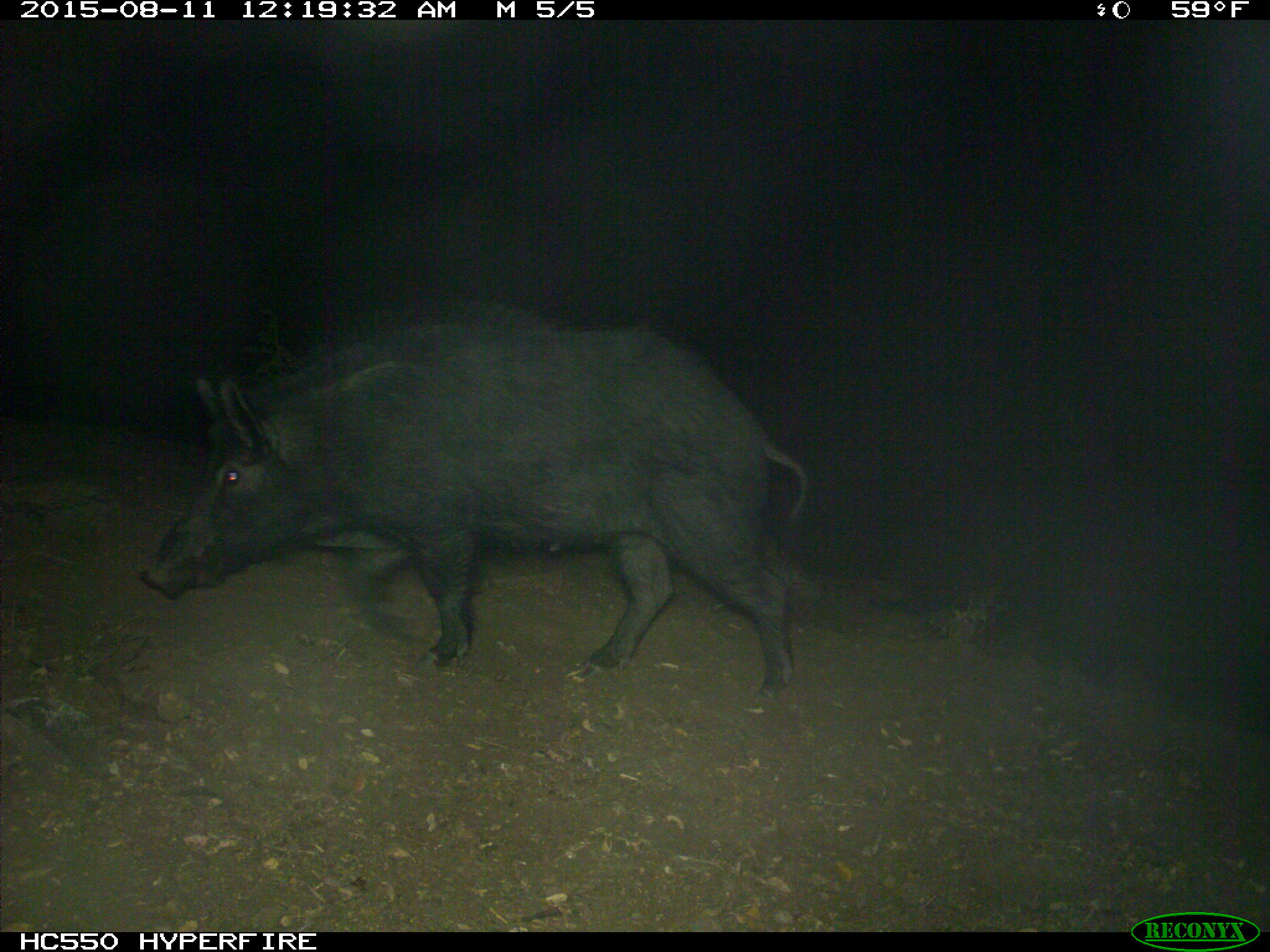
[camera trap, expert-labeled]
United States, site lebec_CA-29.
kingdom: Animalia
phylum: Chordata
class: Mammalia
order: Artiodactyla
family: Suidae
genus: Sus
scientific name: Sus scrofa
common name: wild boar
Sus scrofa (wild boar).